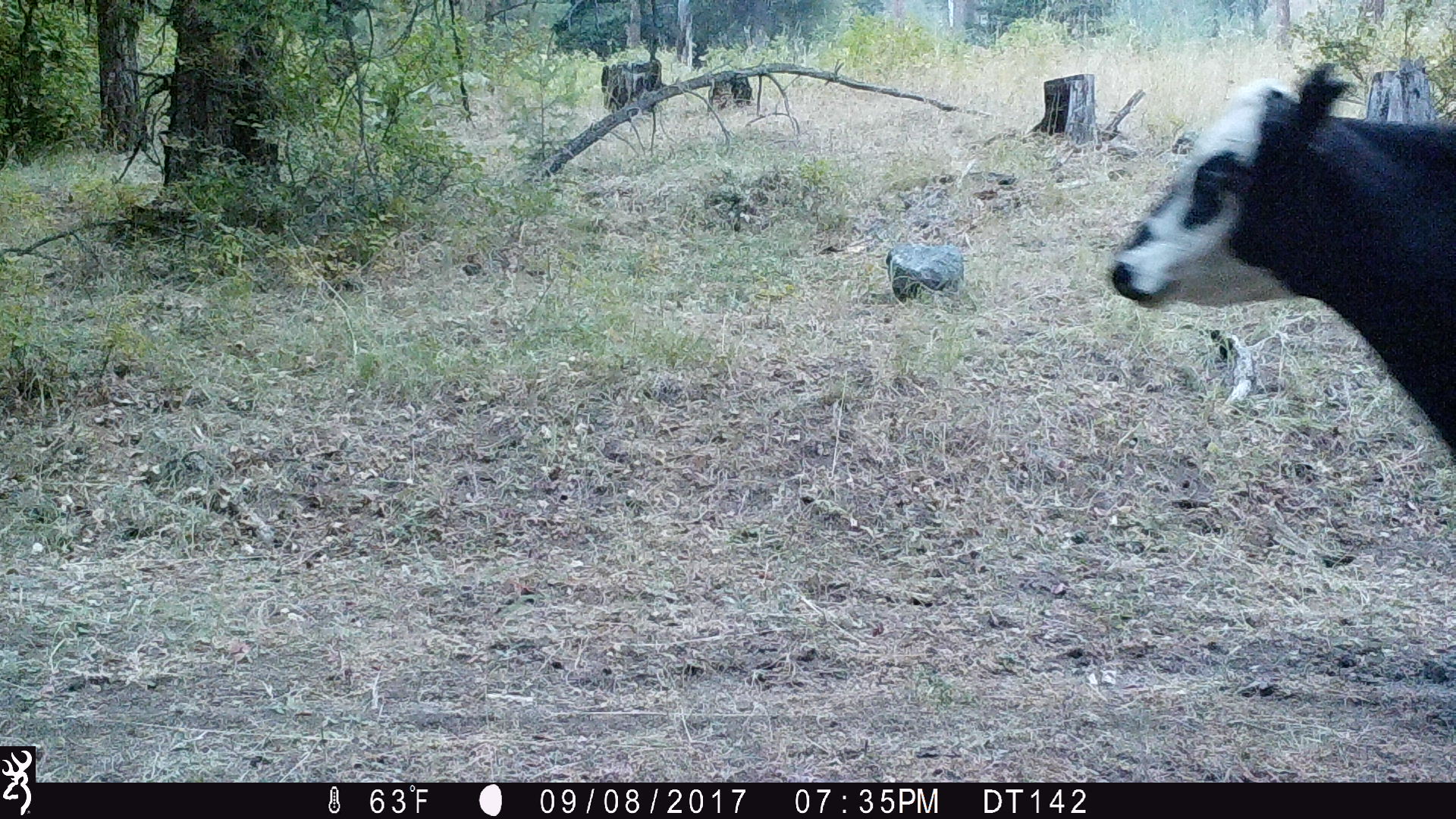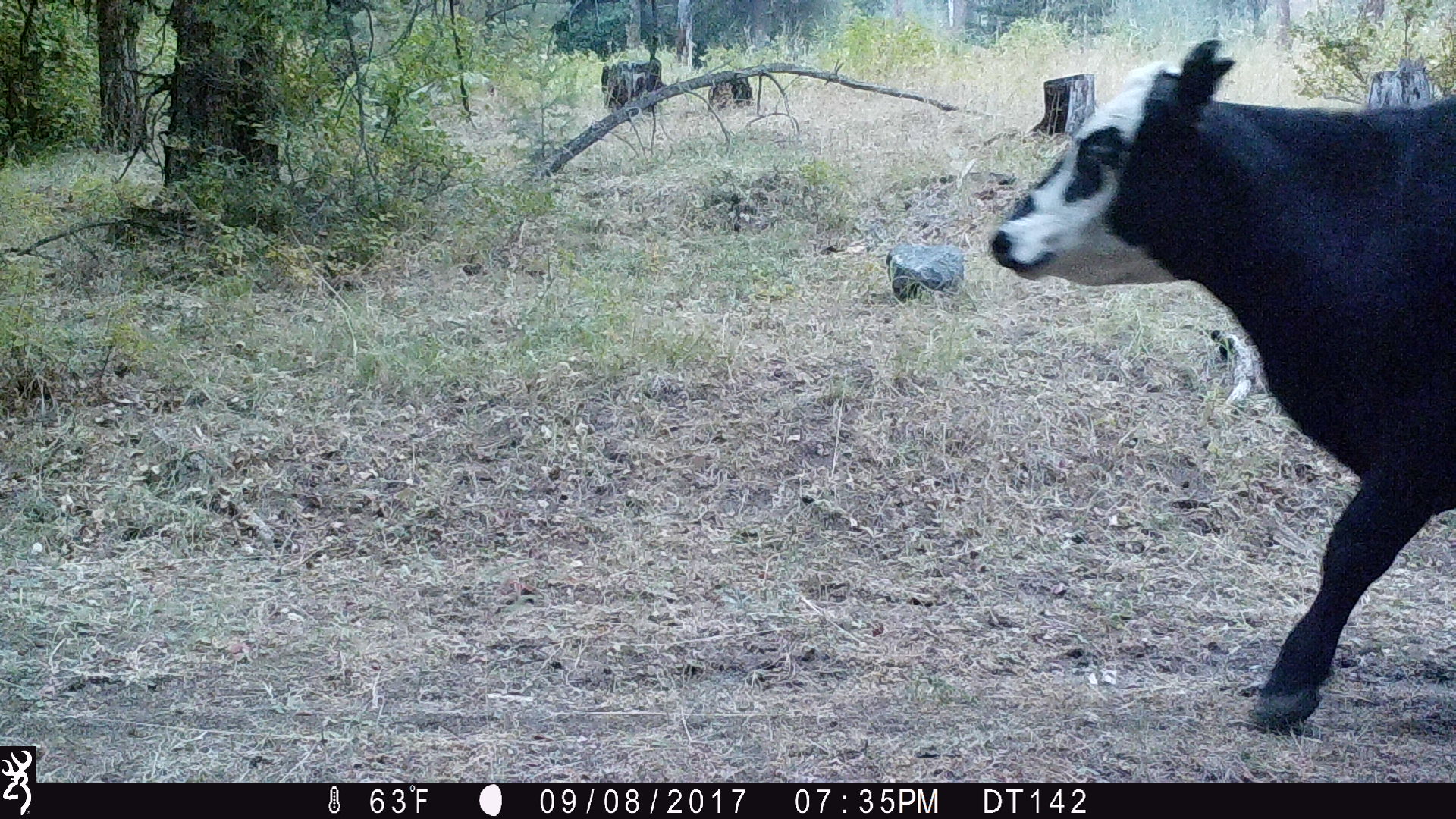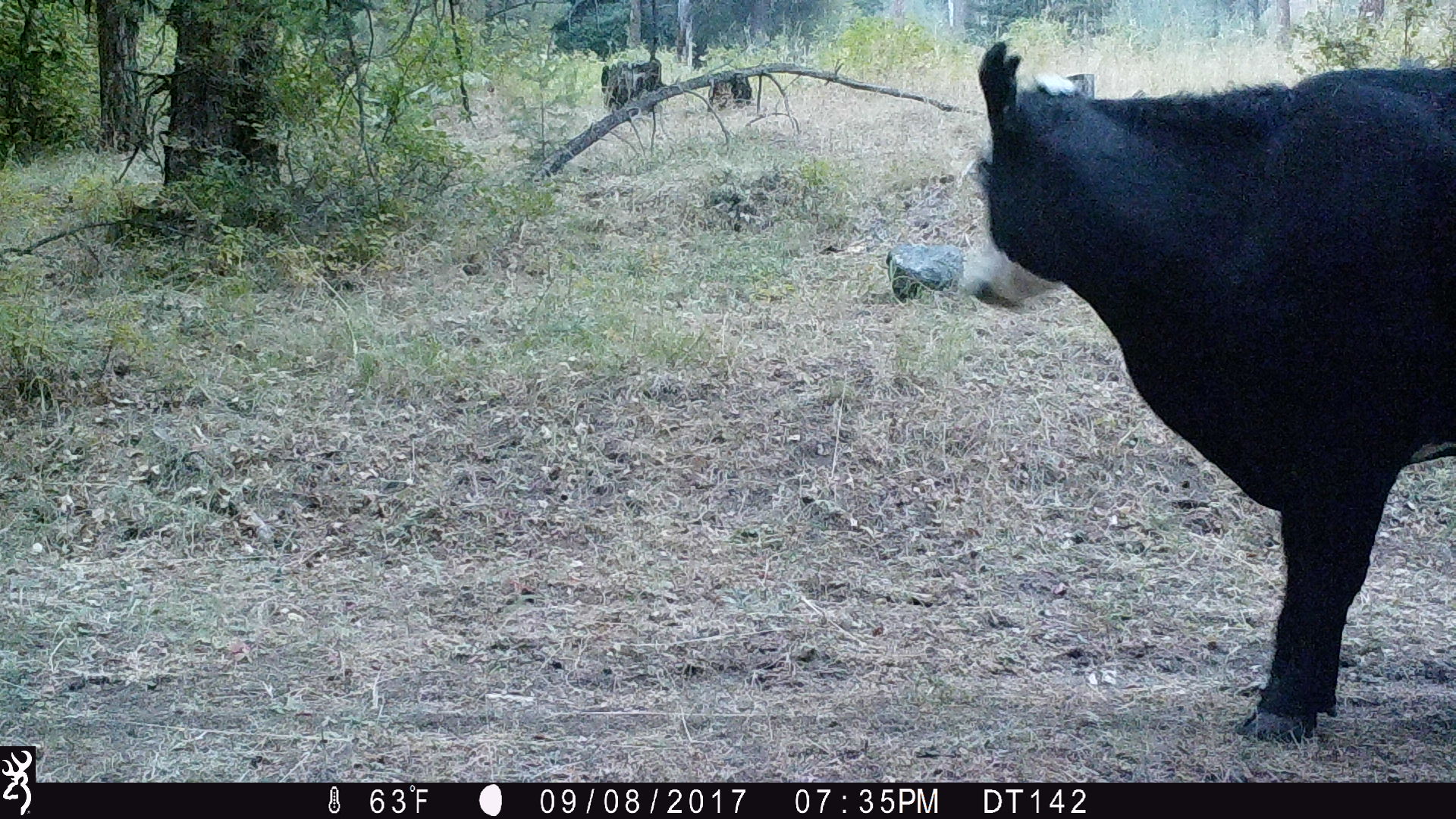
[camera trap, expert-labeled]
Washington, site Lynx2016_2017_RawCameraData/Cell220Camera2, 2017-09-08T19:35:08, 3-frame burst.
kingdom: Animalia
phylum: Chordata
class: Mammalia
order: Artiodactyla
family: Bovidae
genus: Bos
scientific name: Bos taurus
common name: domestic cattle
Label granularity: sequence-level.